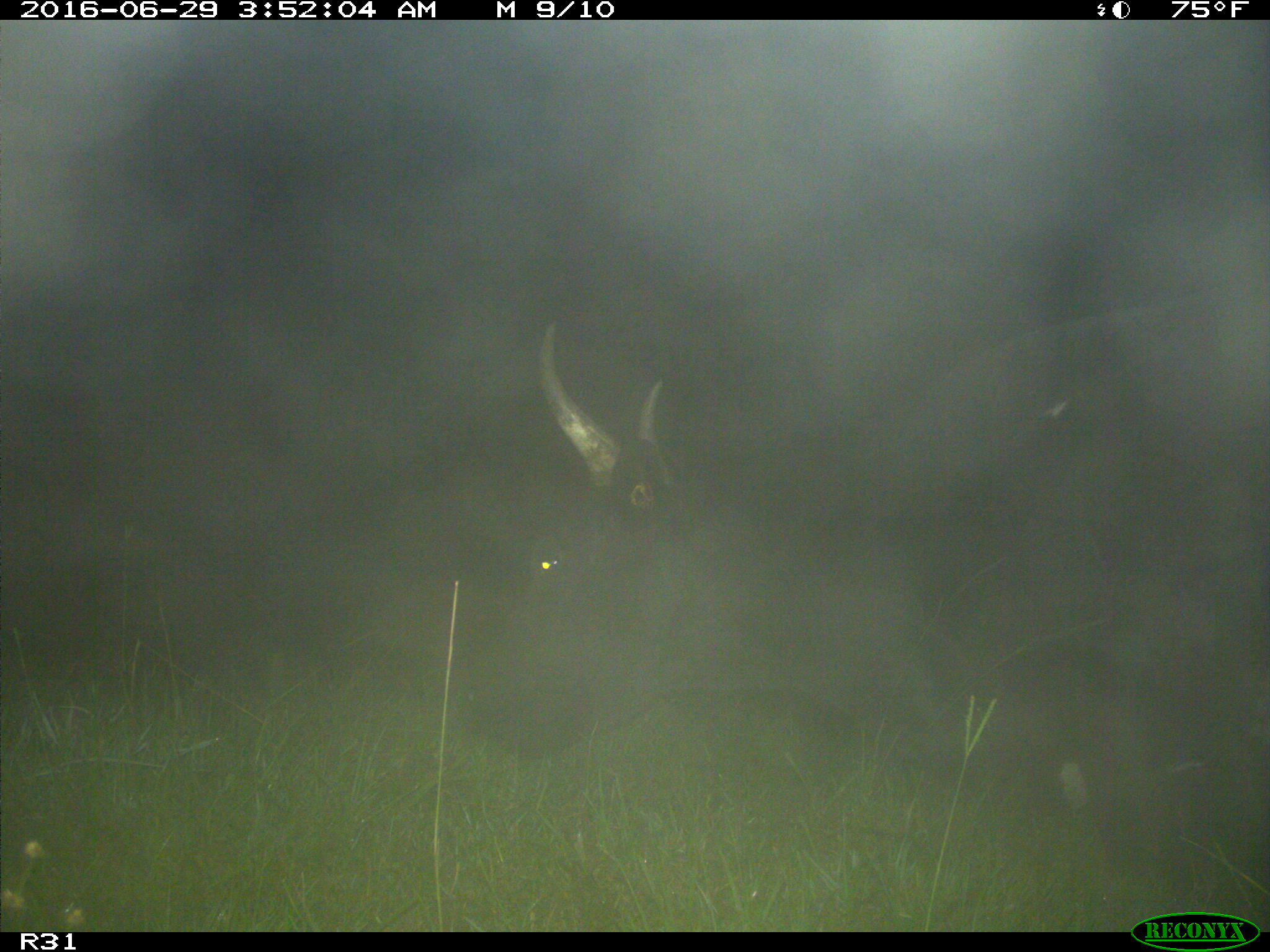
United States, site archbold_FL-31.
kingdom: Animalia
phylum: Chordata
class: Mammalia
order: Artiodactyla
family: Bovidae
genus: Bos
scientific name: Bos taurus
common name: domestic cow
Bos taurus (domestic cow).